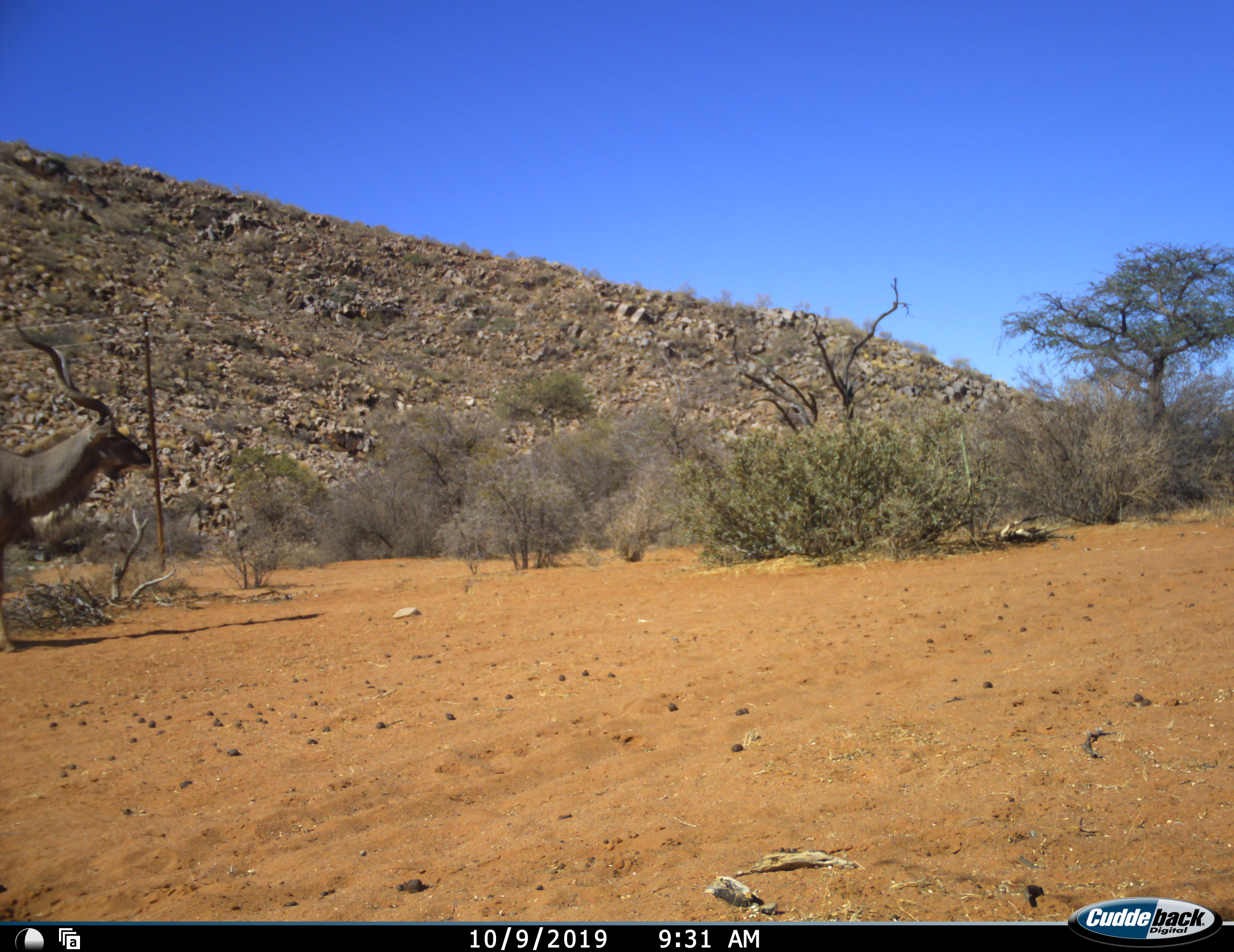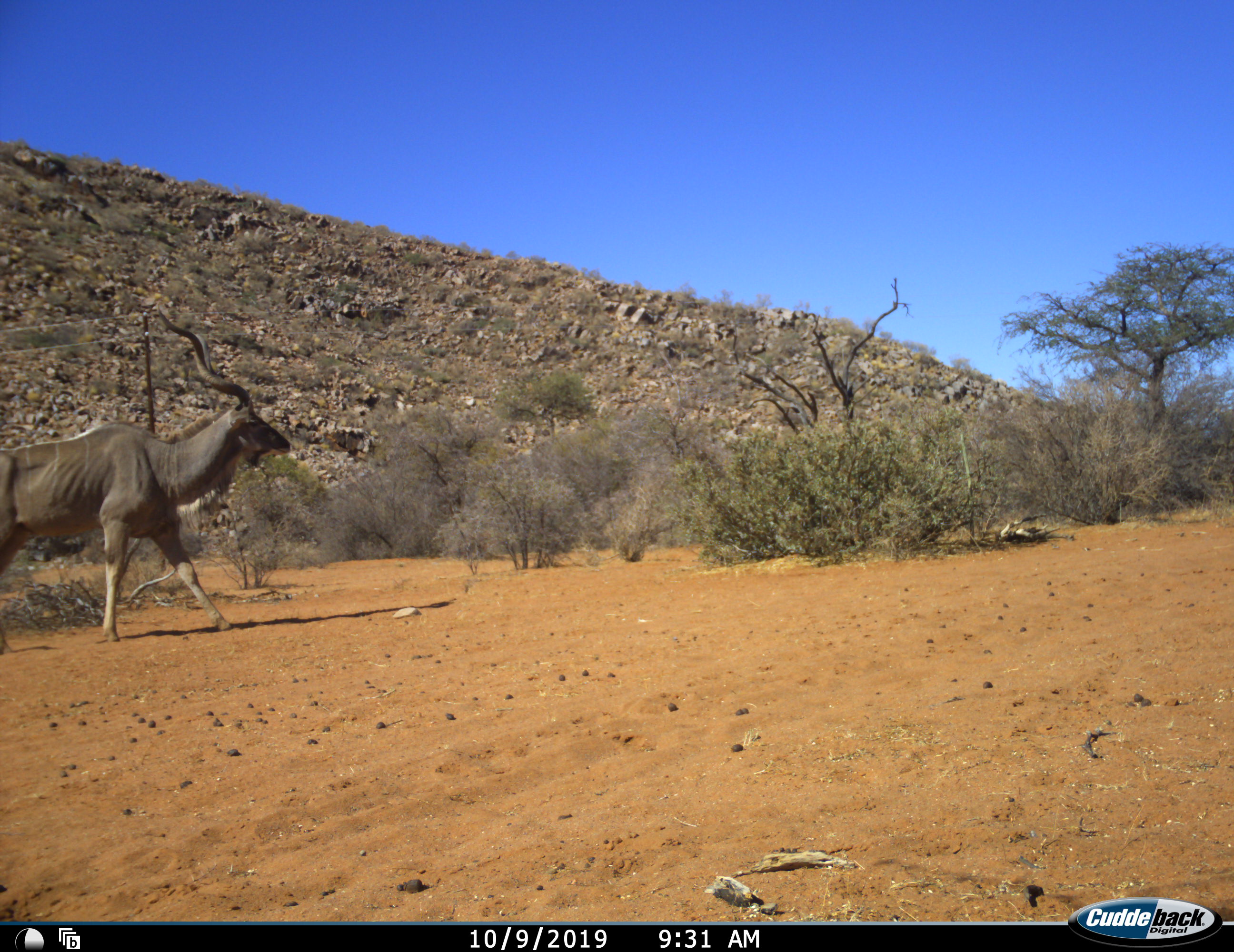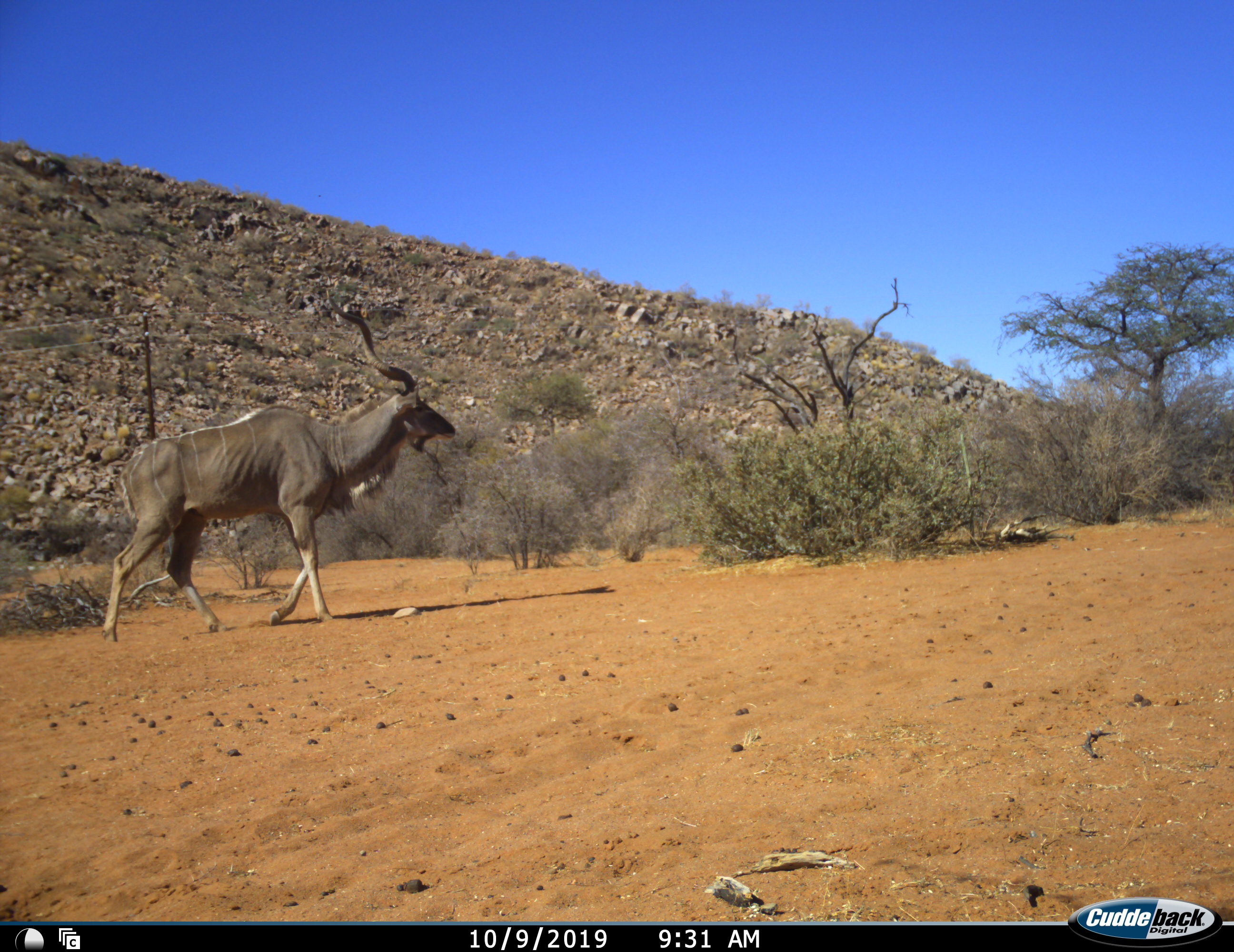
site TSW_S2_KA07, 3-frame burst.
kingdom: Animalia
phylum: Chordata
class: Mammalia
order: Artiodactyla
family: Bovidae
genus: Tragelaphus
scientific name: Tragelaphus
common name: kudu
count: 1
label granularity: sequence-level